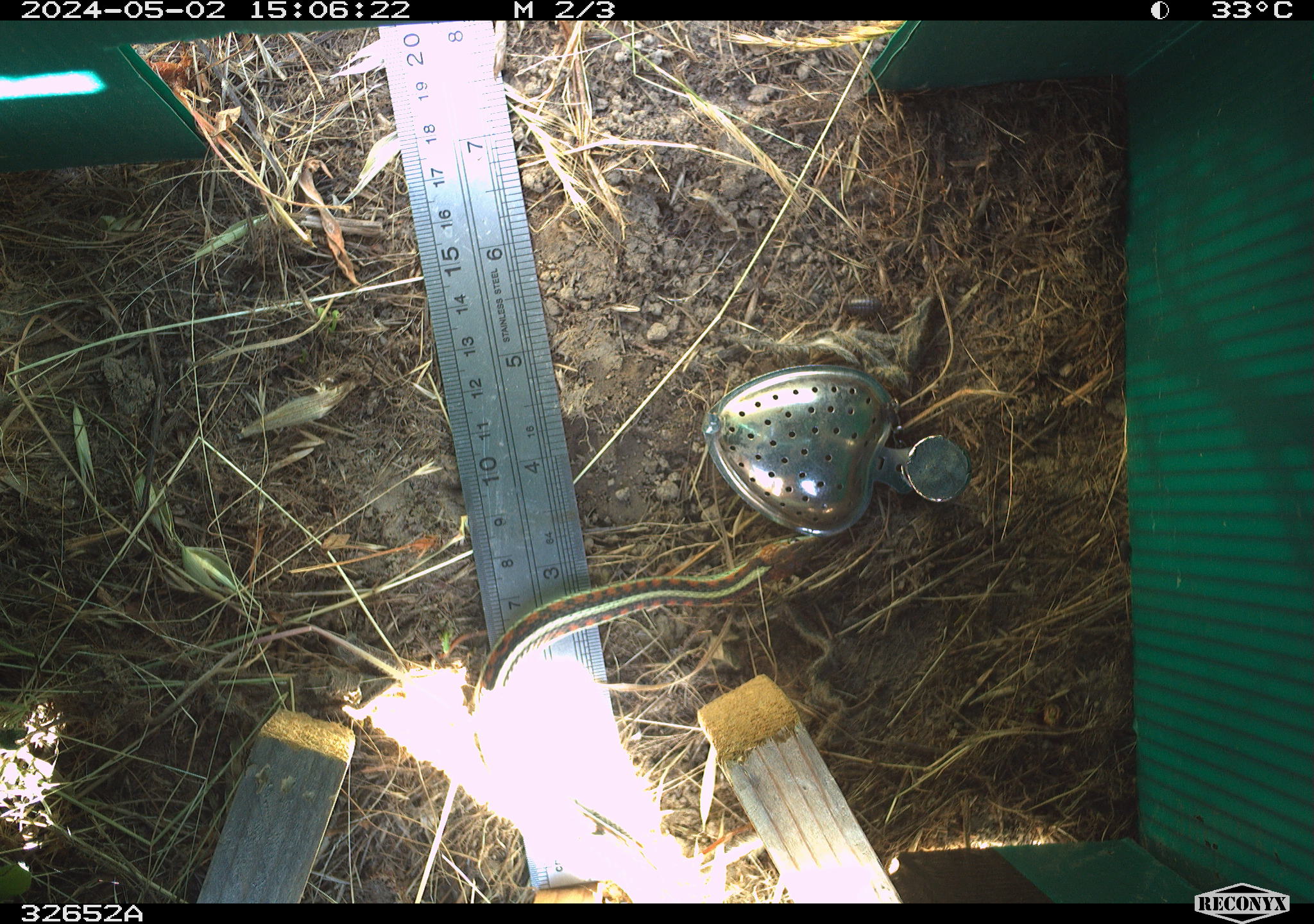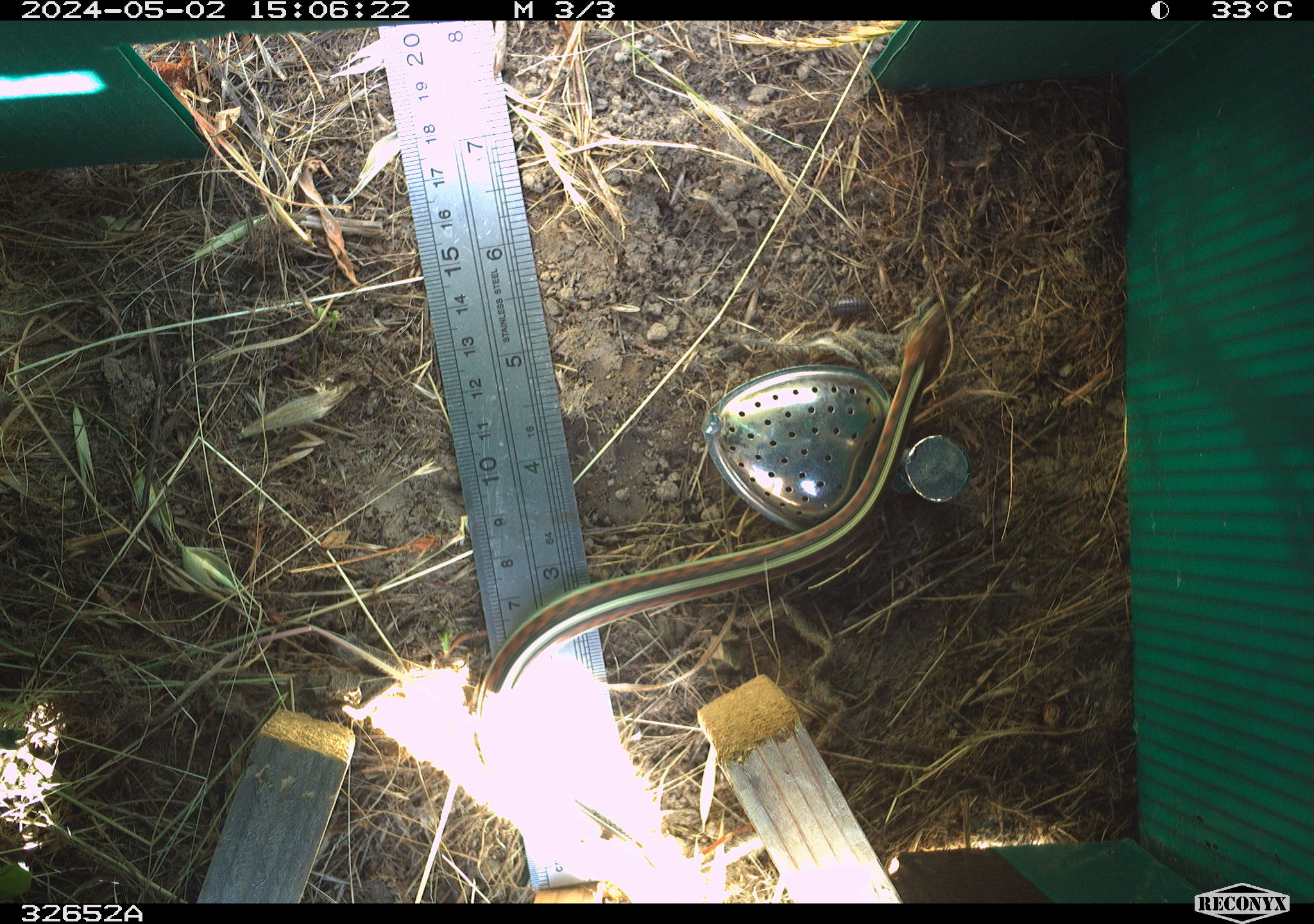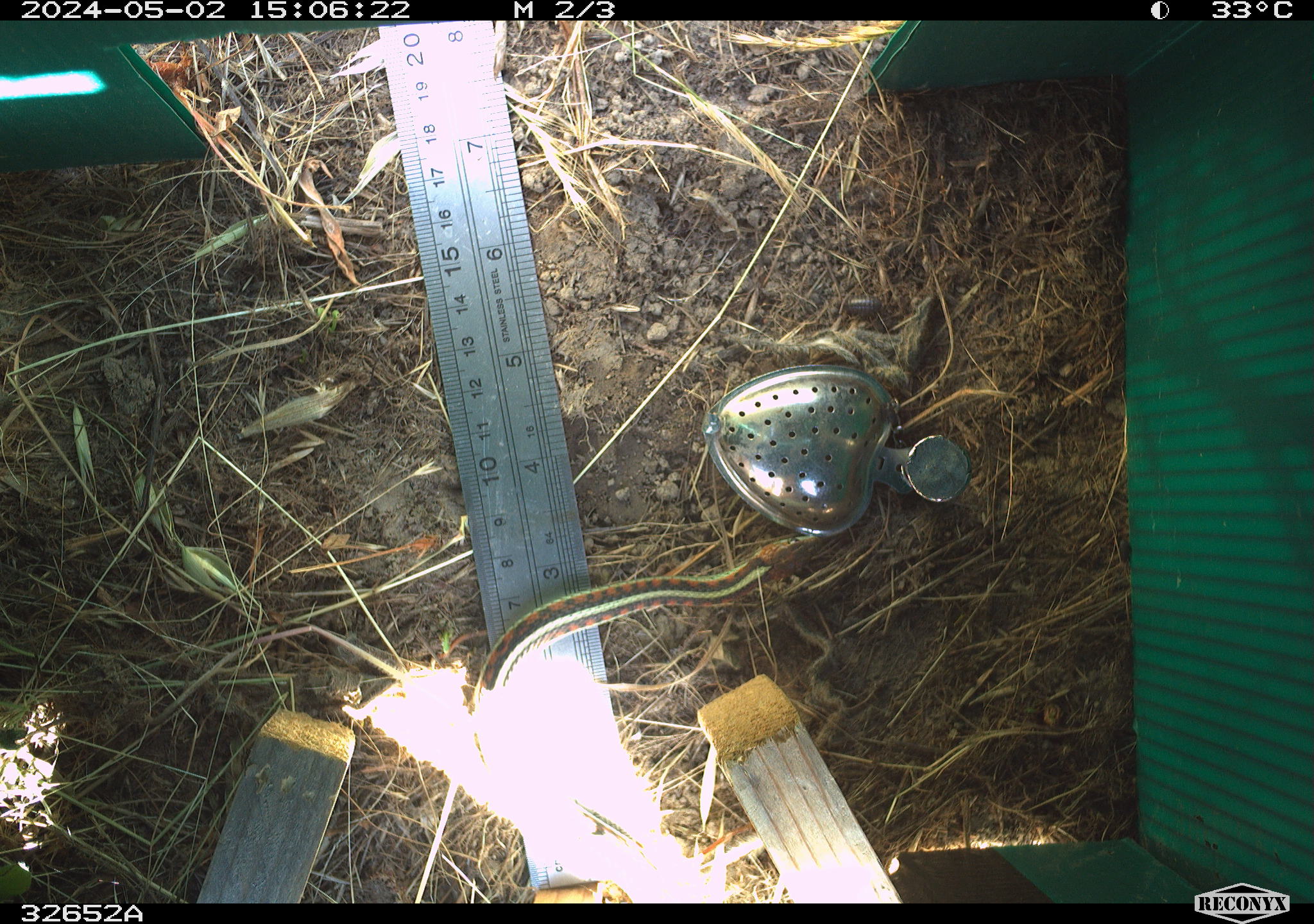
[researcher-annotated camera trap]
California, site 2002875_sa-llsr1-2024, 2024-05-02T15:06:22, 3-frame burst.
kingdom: Animalia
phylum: Chordata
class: Reptilia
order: Squamata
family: Colubridae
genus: Thamnophis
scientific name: Thamnophis sirtalis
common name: common gartersnake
Common gartersnake (Thamnophis sirtalis).